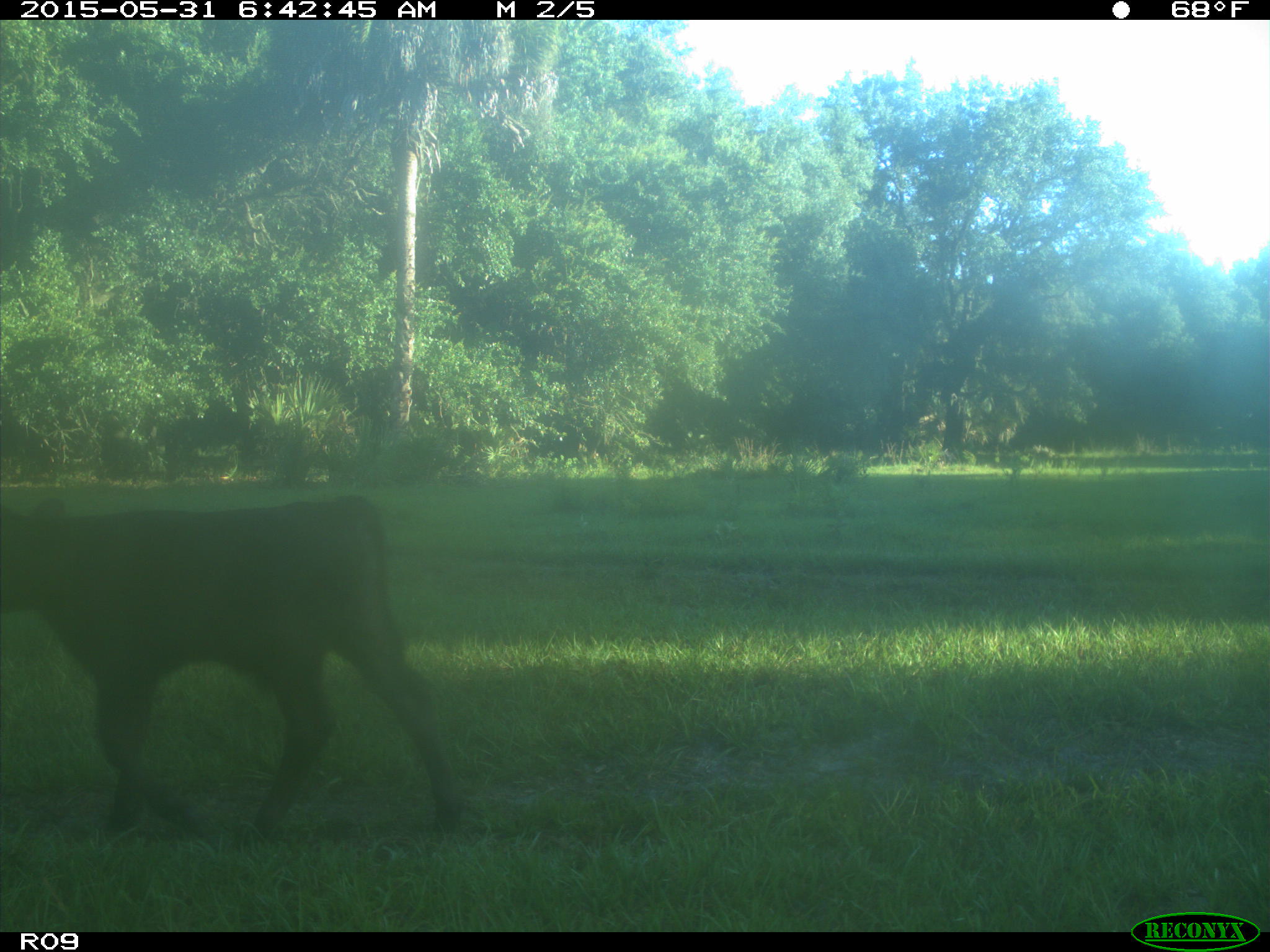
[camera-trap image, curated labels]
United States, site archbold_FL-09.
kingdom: Animalia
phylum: Chordata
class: Mammalia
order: Artiodactyla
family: Bovidae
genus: Bos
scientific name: Bos taurus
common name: domestic cow